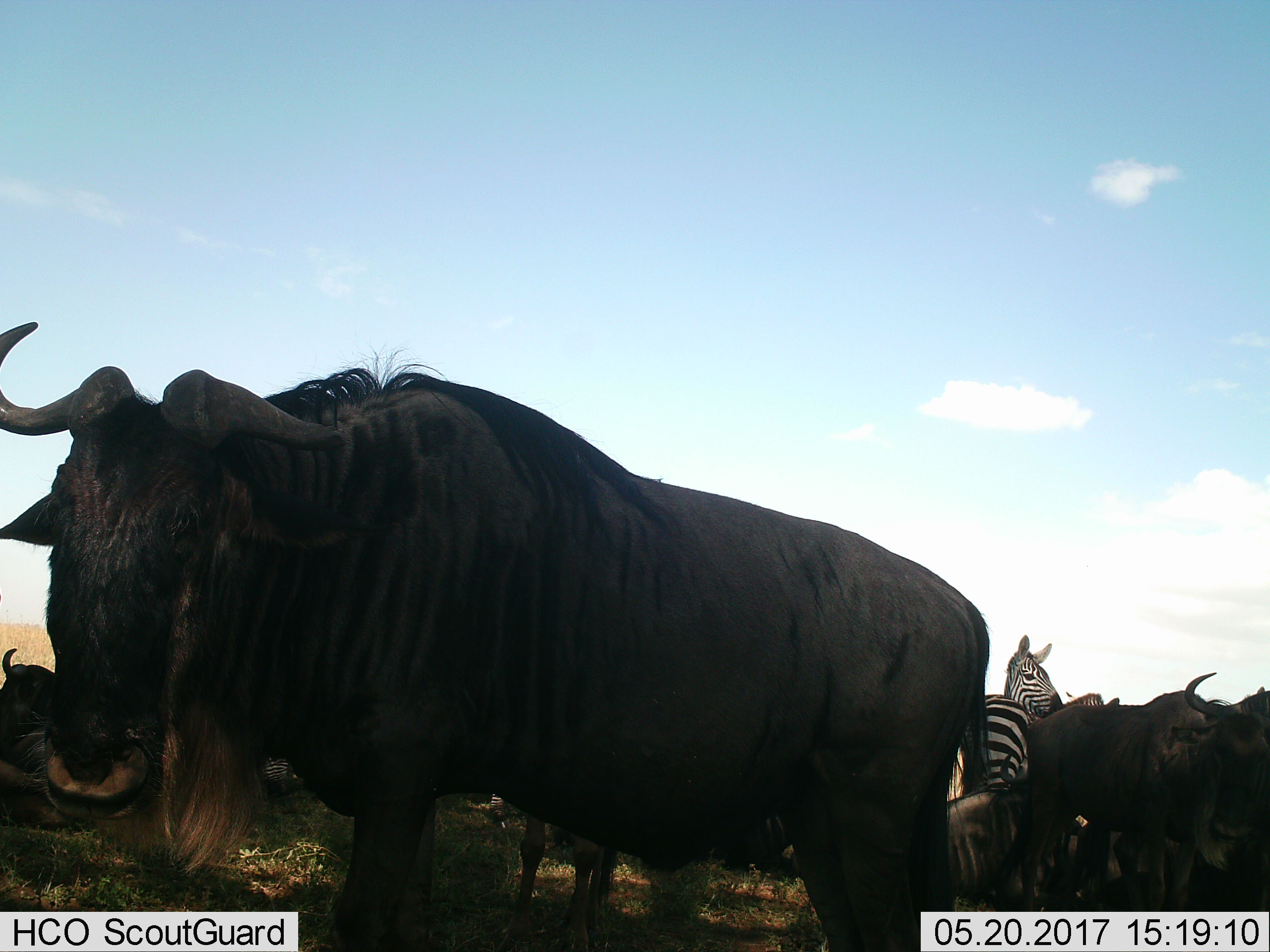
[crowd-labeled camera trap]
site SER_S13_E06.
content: unidentified animal